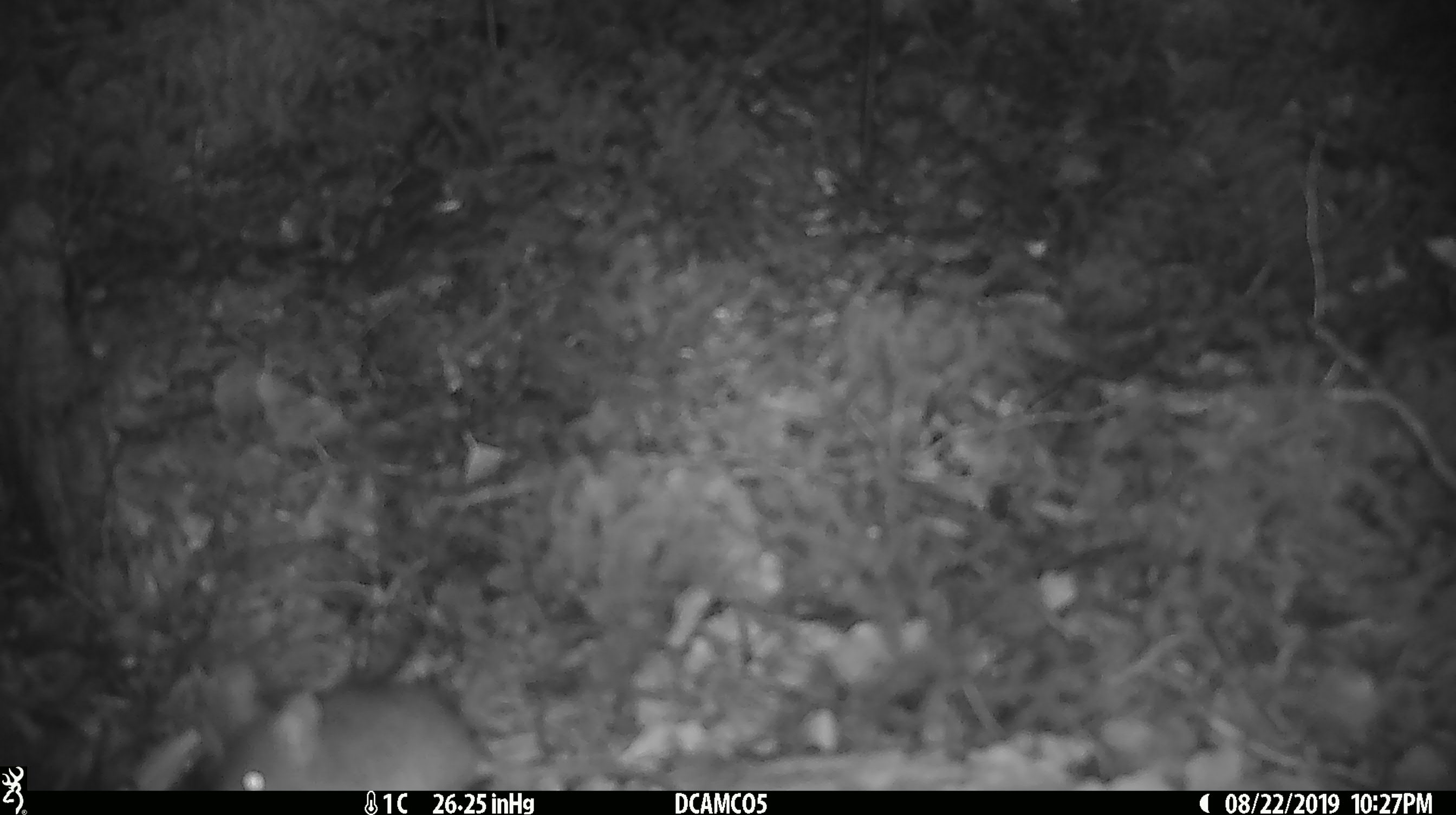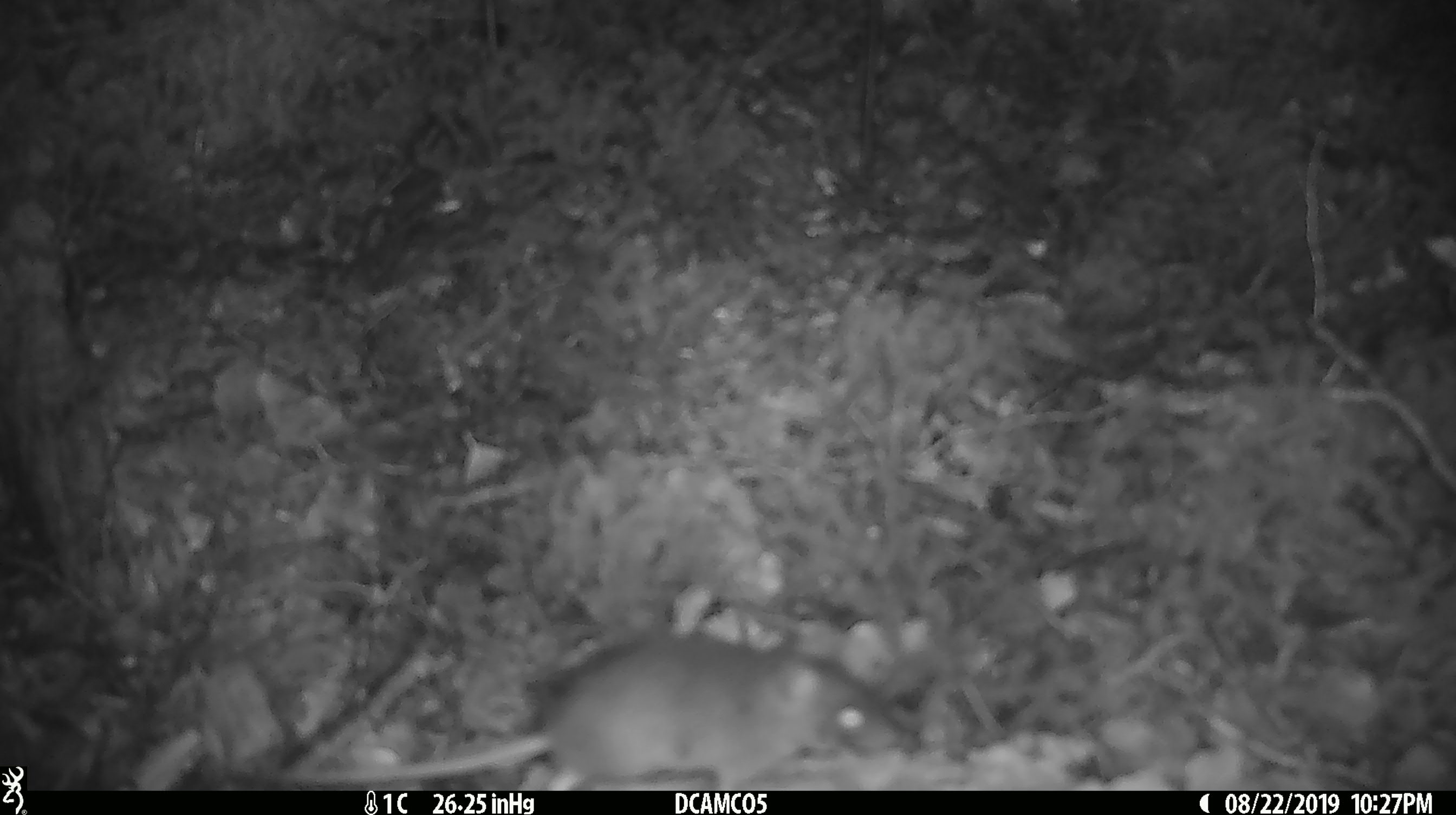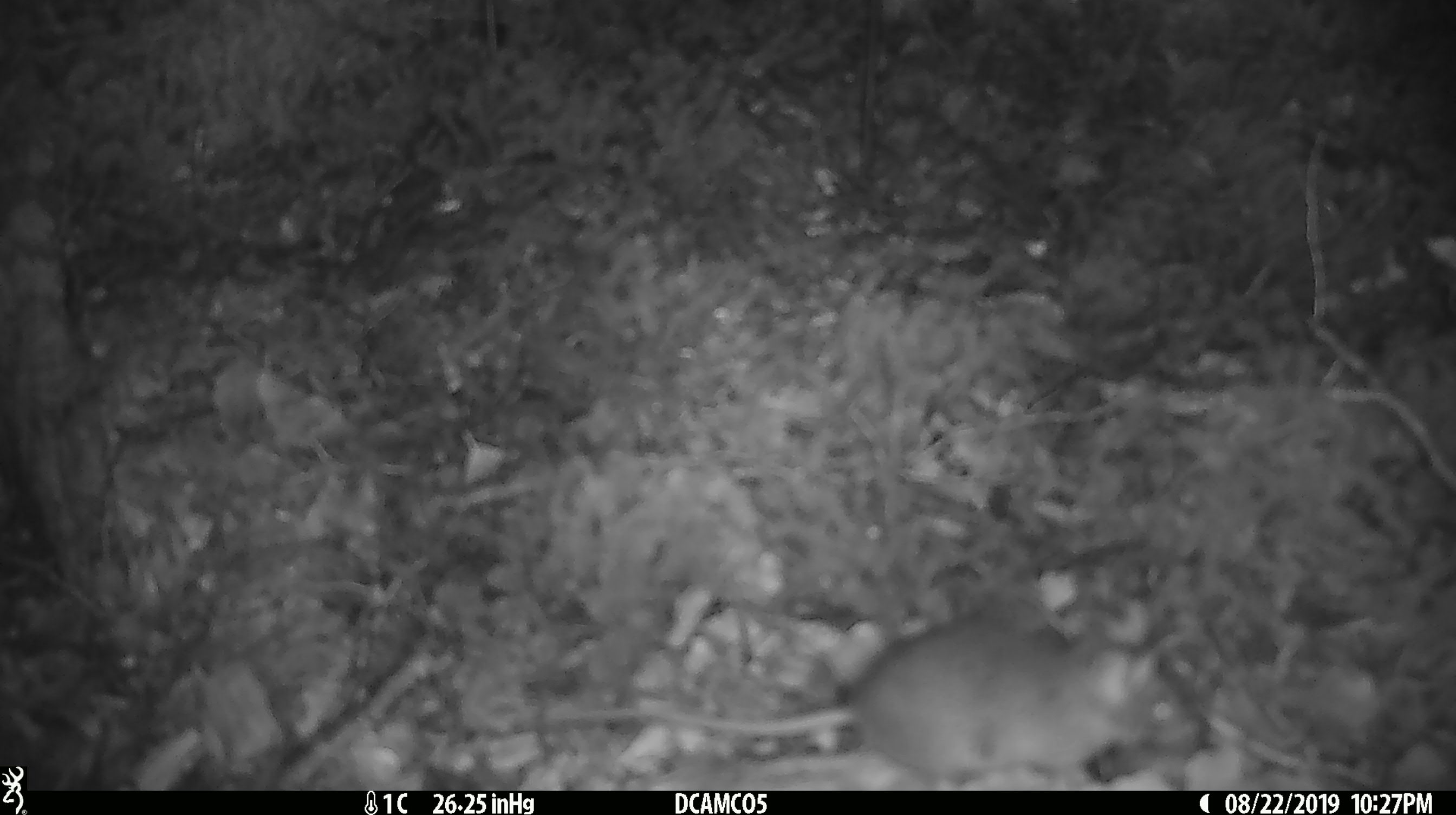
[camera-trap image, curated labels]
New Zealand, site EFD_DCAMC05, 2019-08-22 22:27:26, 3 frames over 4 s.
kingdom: Animalia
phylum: Chordata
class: Mammalia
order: Rodentia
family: Muridae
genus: Mus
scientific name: Mus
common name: mouse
Mouse (Mus).